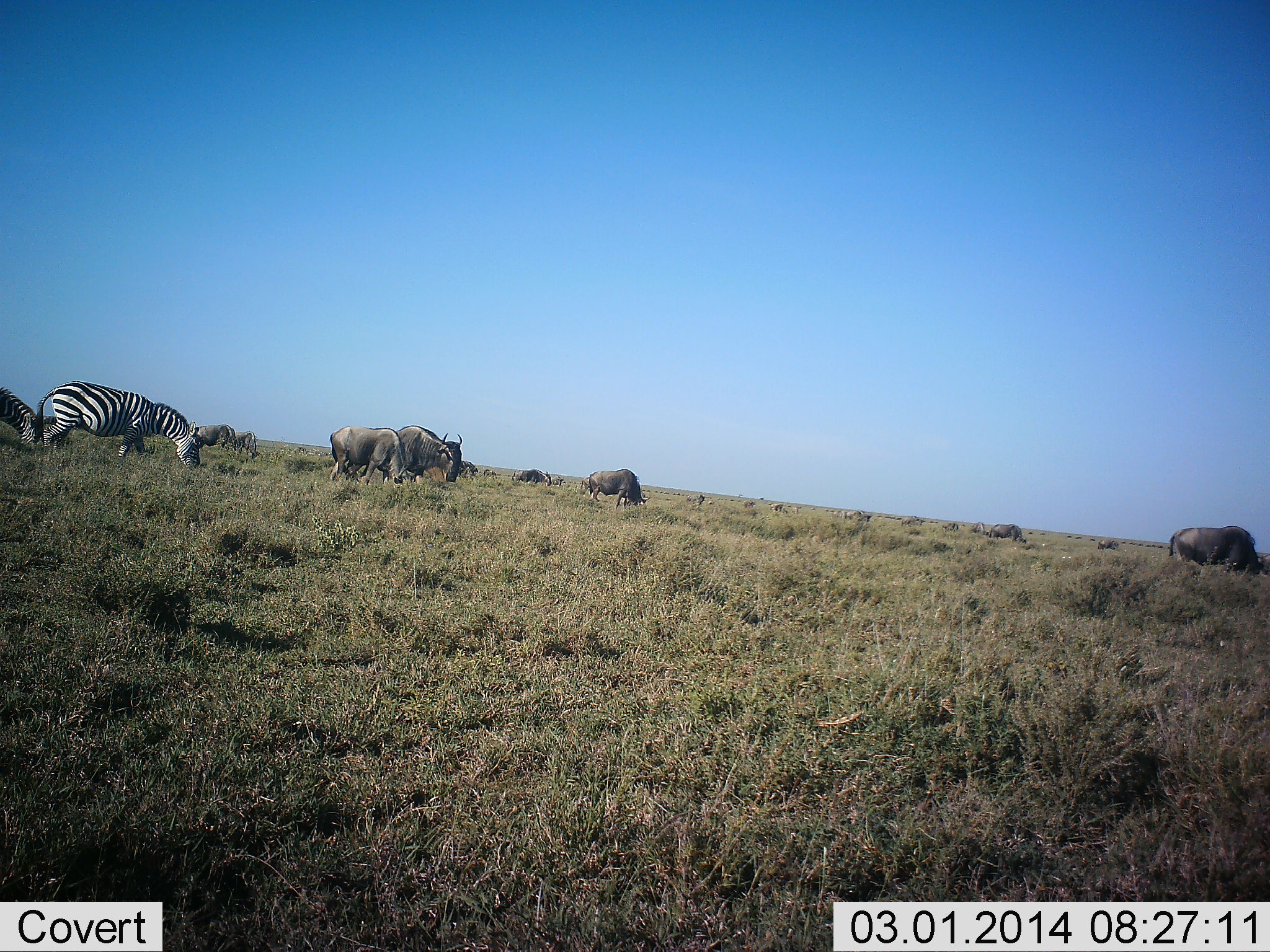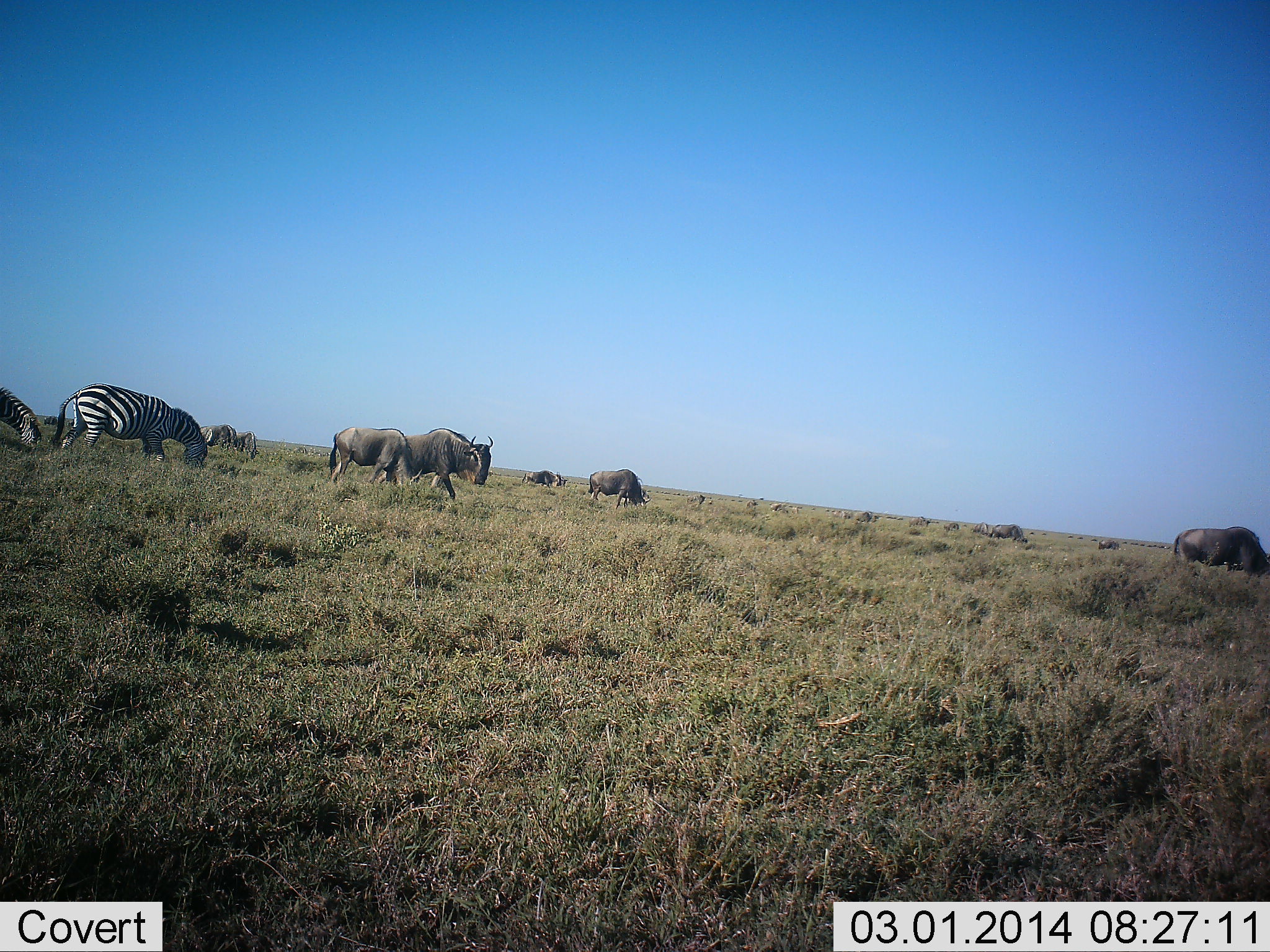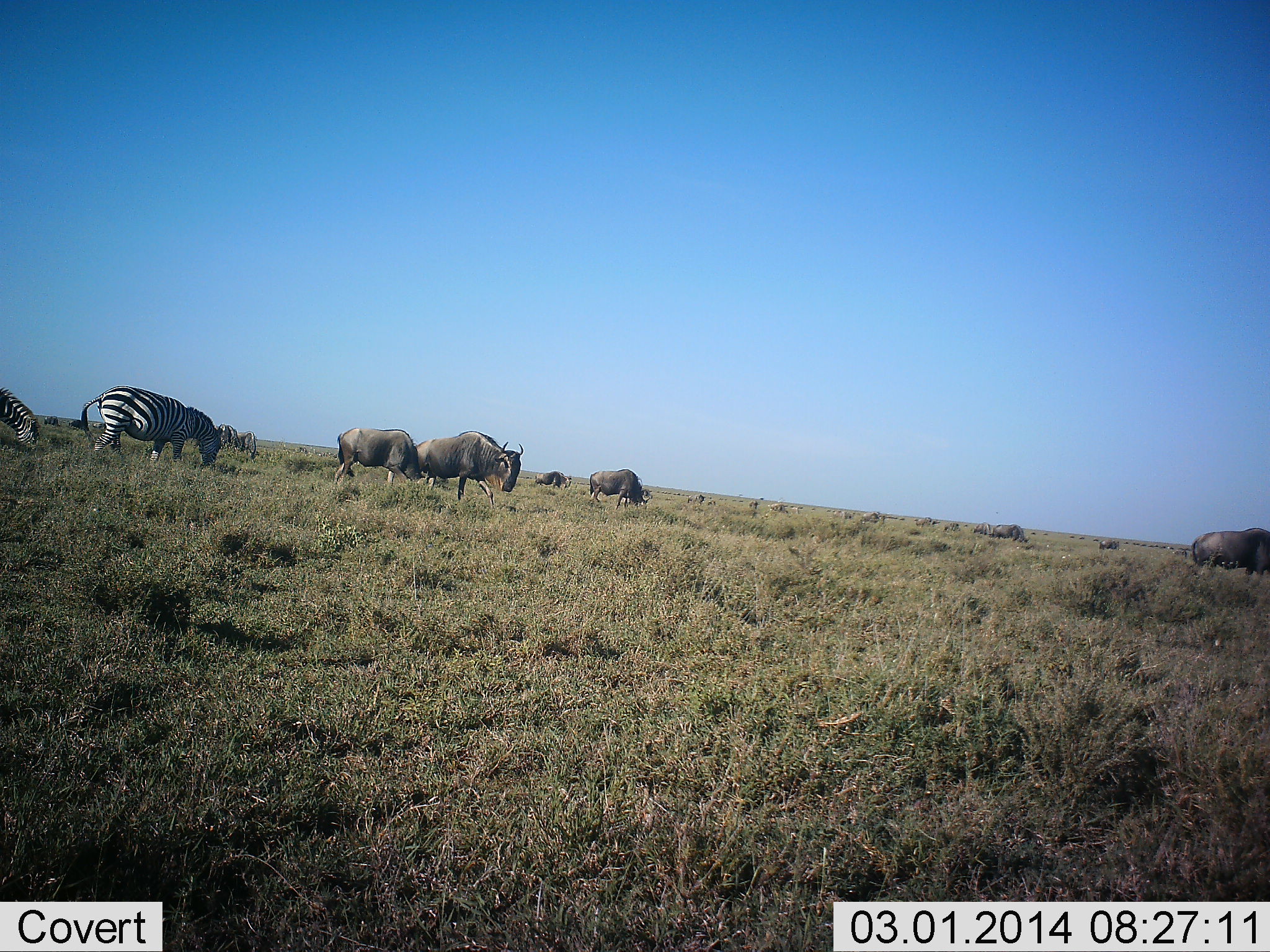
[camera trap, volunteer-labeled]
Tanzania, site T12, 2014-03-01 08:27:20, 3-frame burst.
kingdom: Animalia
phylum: Chordata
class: Mammalia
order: Artiodactyla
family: Bovidae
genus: Connochaetes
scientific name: Connochaetes taurinus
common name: blue wildebeest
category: wildebeest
Wildebeest (blue wildebeest) (Connochaetes taurinus), count 7. Behavior (volunteer vote fractions): standing 20%, resting 0%, moving 50%, interacting 0%. Young present (vote fraction): 0%. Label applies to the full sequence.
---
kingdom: Animalia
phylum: Chordata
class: Mammalia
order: Perissodactyla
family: Equidae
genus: Equus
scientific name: Equus quagga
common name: plains zebra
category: zebra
Zebra (plains zebra) (Equus quagga), count 2. Behavior (volunteer vote fractions): standing 10%, resting 0%, moving 20%, interacting 0%. Young present (vote fraction): 0%. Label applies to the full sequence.